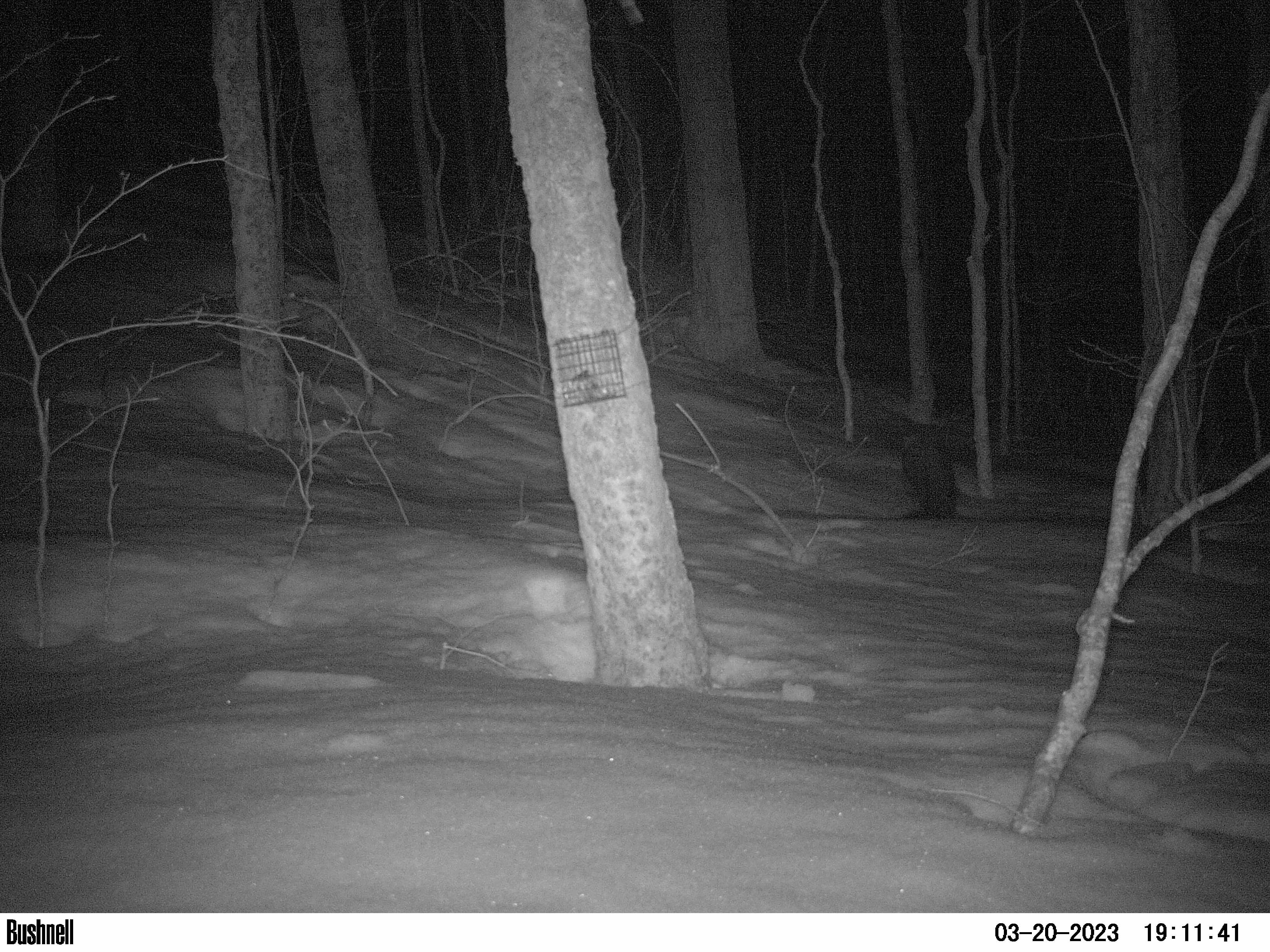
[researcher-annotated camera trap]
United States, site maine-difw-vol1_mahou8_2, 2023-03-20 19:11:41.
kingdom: Animalia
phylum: Chordata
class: Mammalia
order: Carnivora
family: Mustelidae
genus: Pekania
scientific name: Pekania pennanti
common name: fisher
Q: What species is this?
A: Fisher (Pekania pennanti).